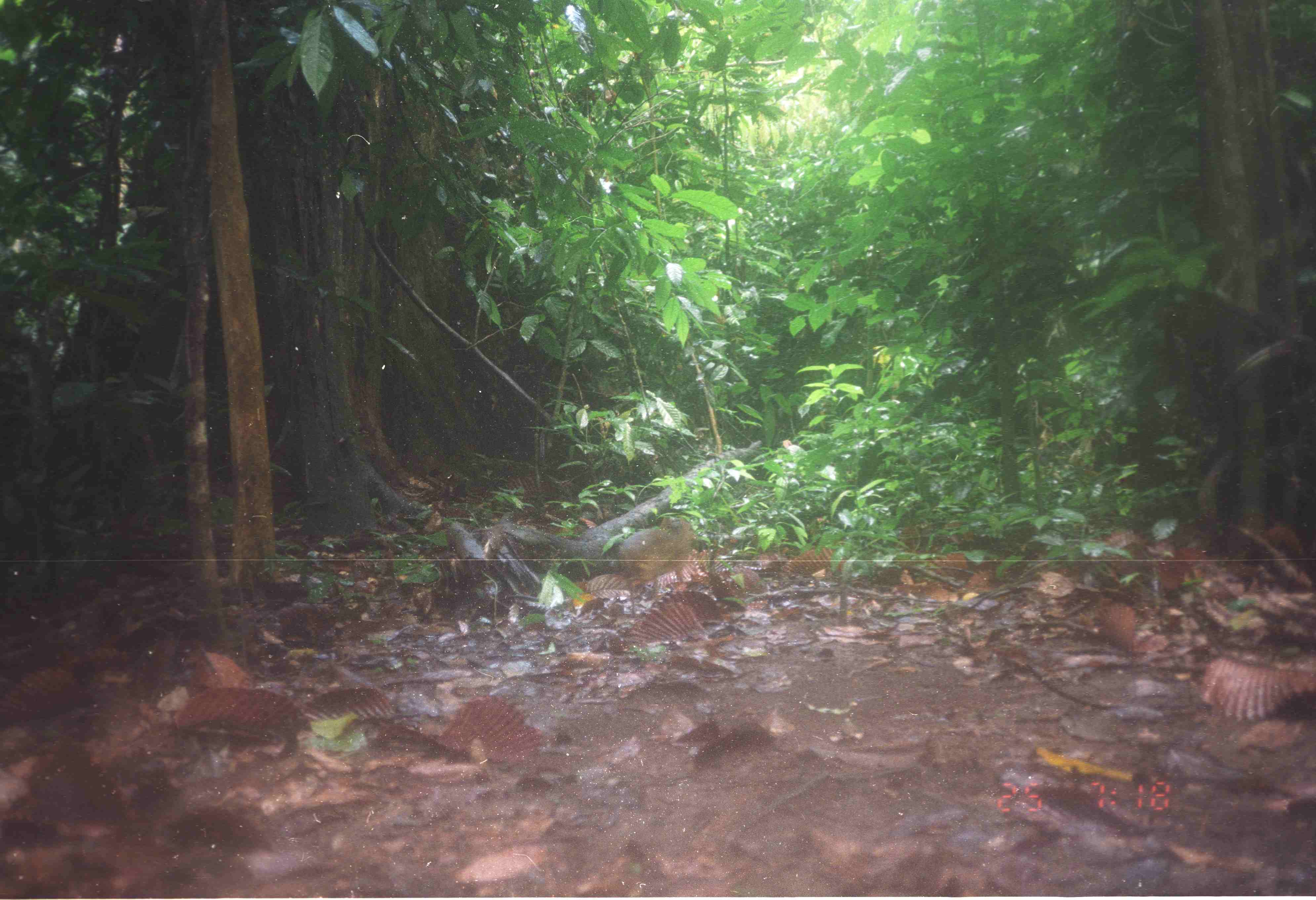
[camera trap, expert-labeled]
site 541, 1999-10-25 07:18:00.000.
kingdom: Animalia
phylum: Chordata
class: Mammalia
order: Artiodactyla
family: Tragulidae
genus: Tragulus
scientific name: Tragulus javanicus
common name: javan chevrotain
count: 1